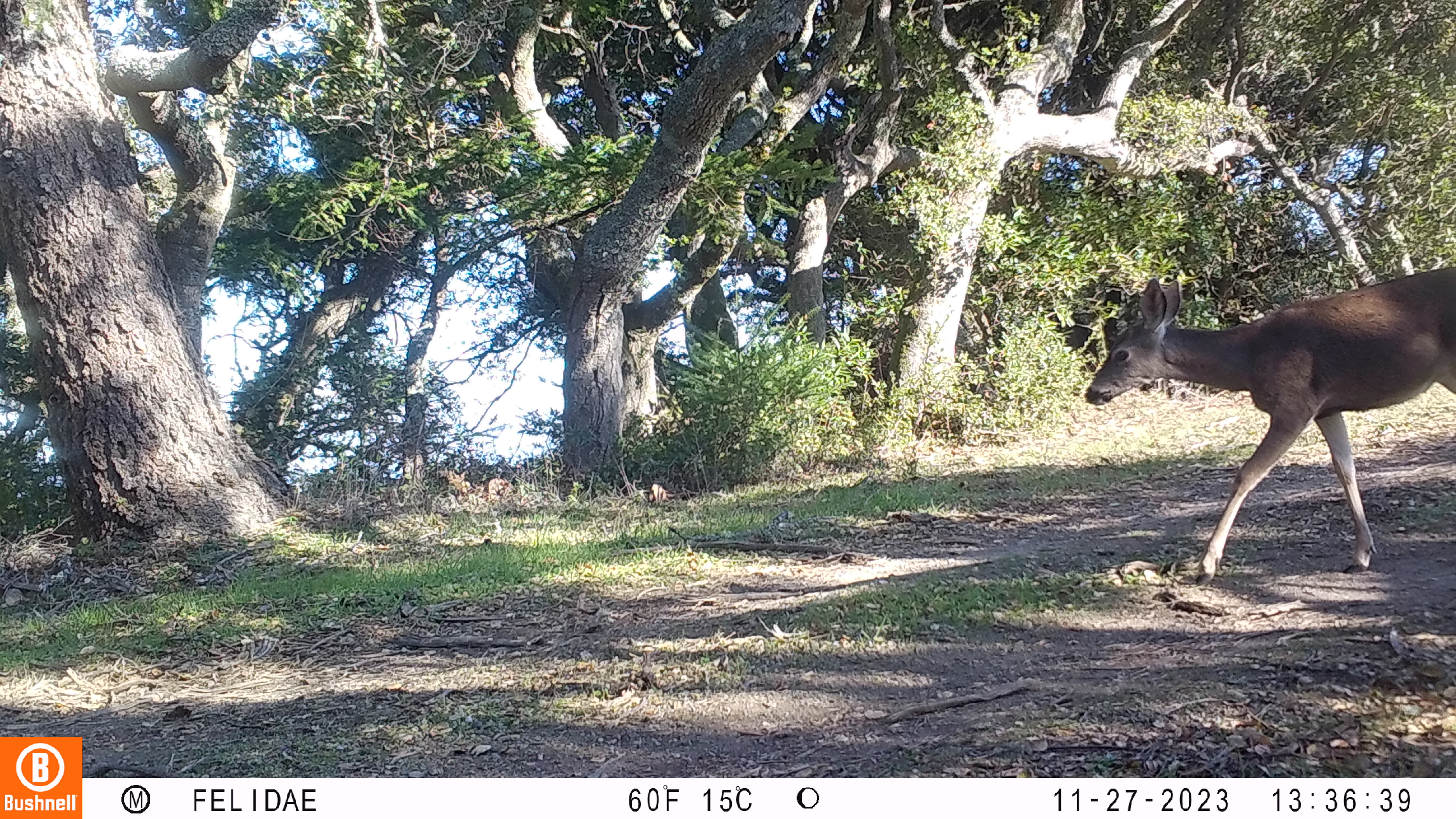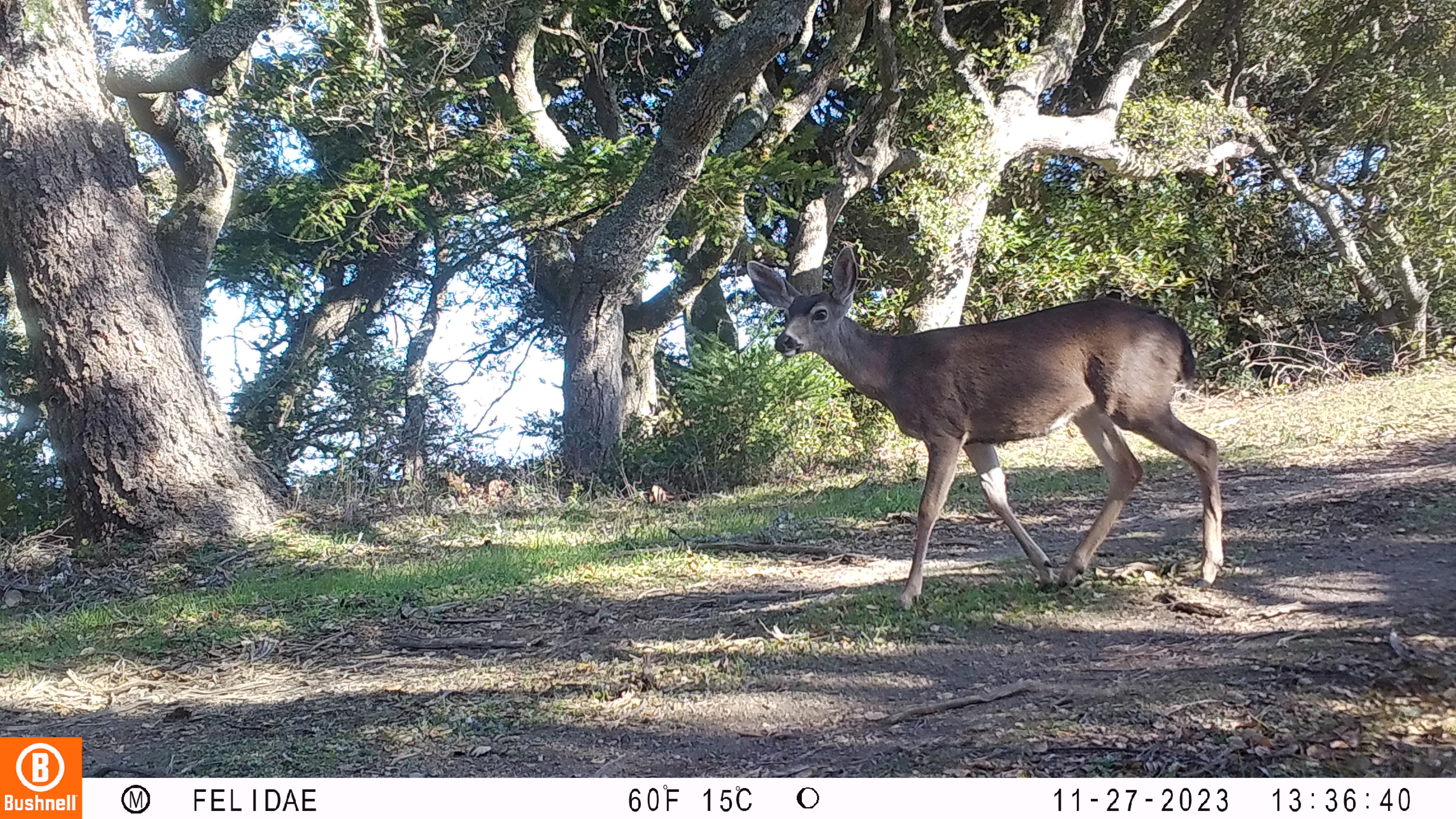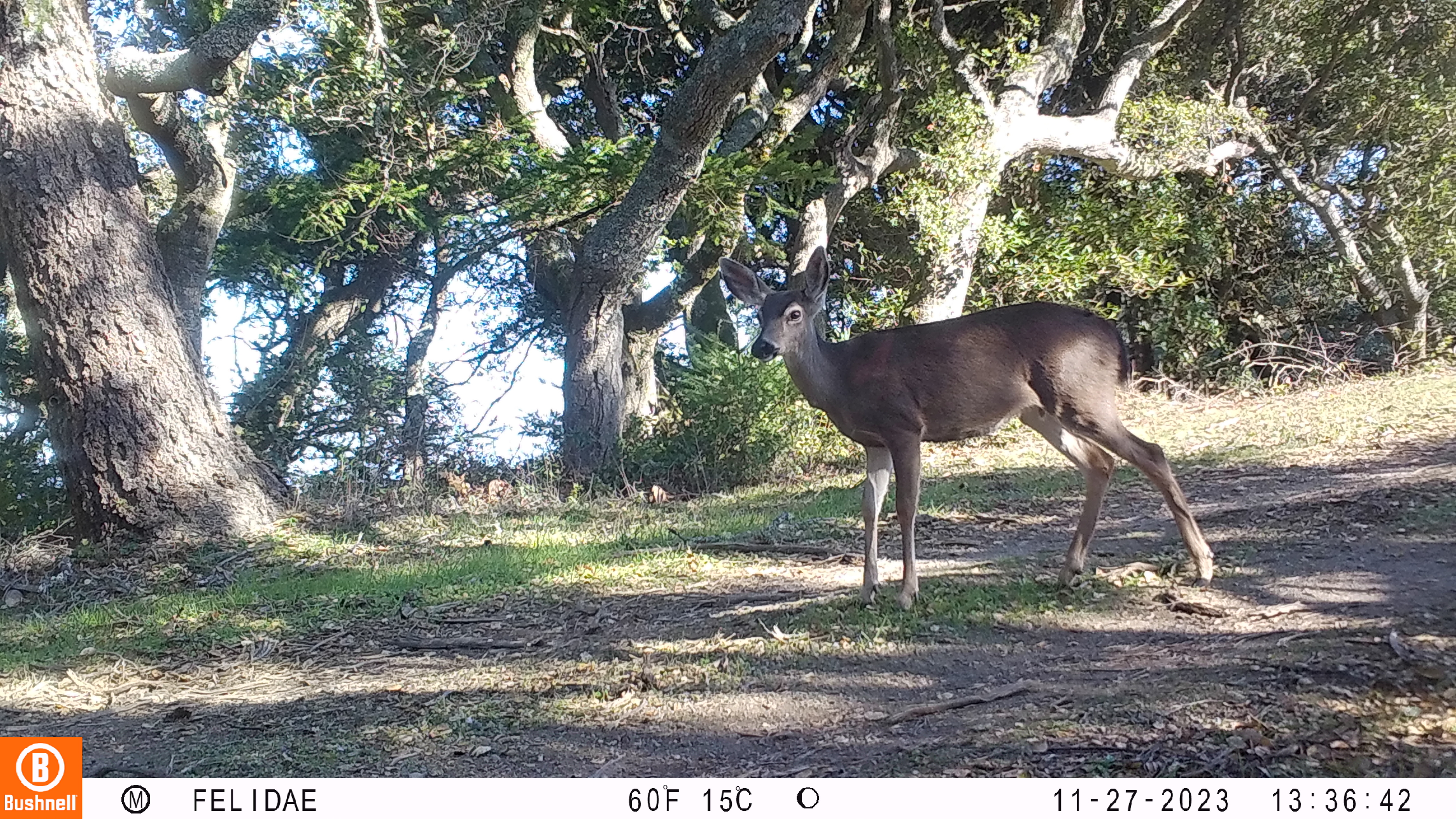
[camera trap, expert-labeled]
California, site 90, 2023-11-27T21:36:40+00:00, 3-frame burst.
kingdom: Animalia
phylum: Chordata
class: Mammalia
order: Artiodactyla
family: Cervidae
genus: Odocoileus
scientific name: Odocoileus hemionus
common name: mule deer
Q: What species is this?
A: Mule deer (Odocoileus hemionus).